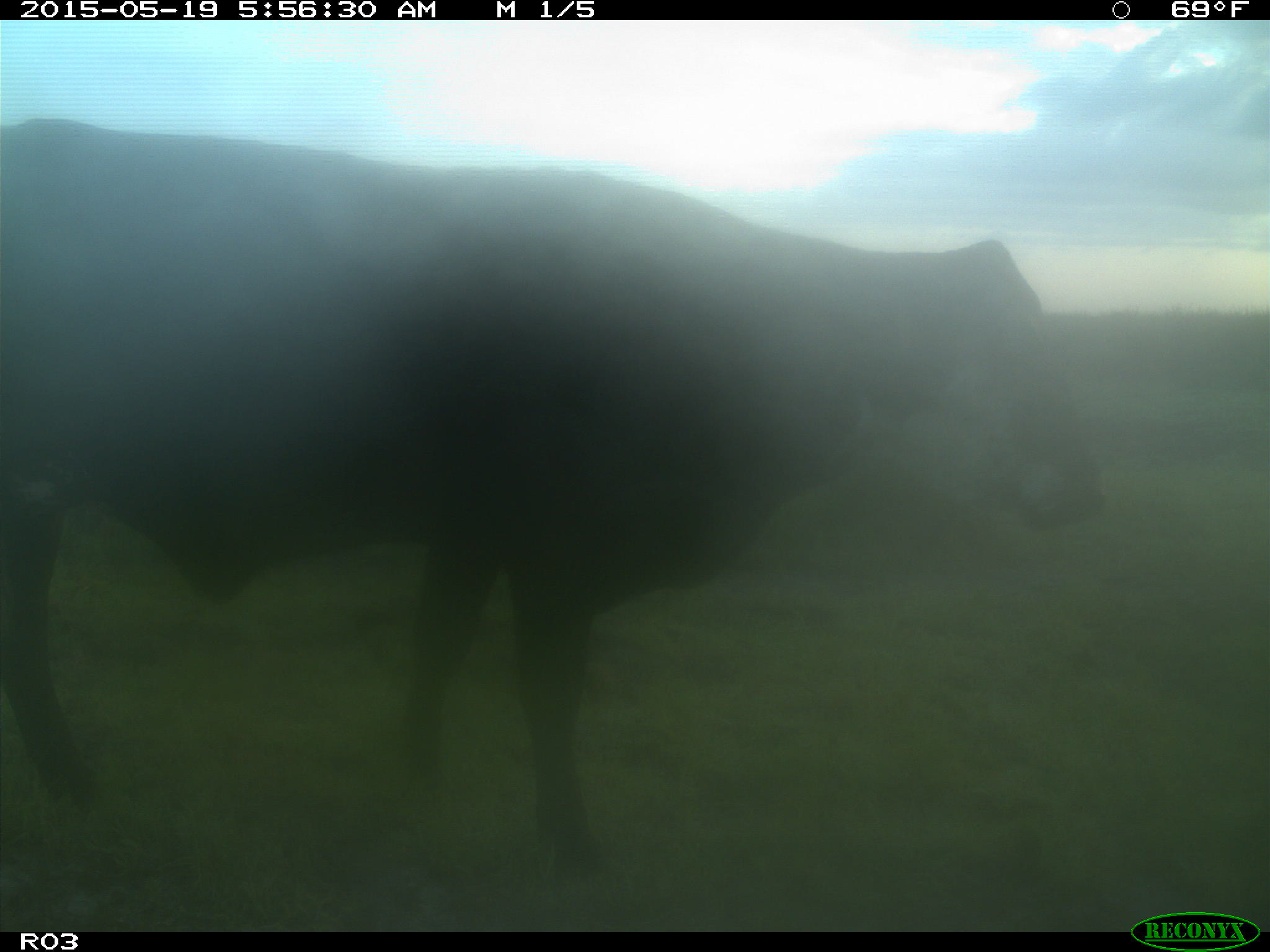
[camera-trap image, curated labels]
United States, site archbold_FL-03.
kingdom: Animalia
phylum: Chordata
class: Mammalia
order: Artiodactyla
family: Bovidae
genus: Bos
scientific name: Bos taurus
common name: domestic cow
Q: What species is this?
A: Bos taurus (domestic cow).